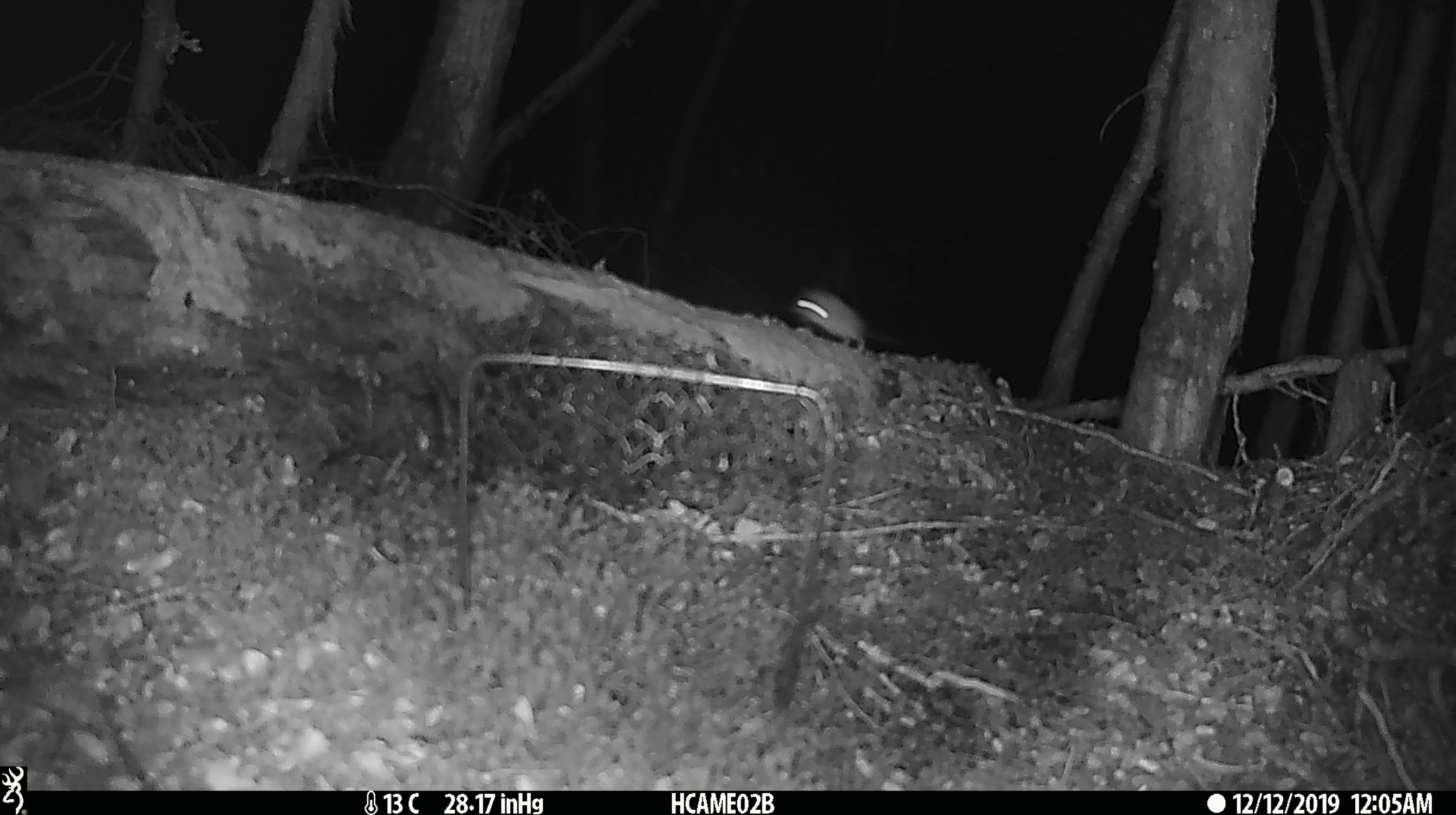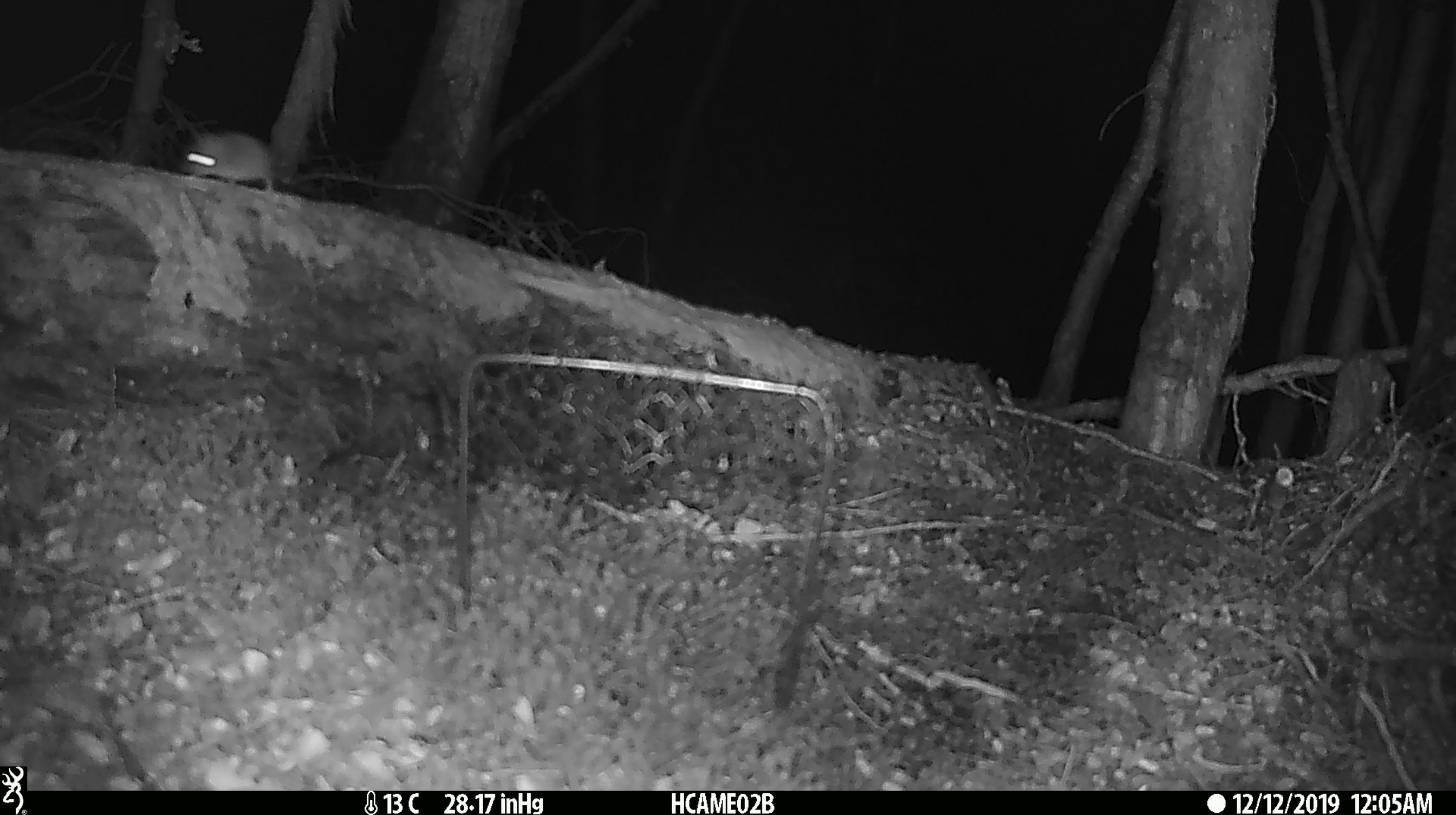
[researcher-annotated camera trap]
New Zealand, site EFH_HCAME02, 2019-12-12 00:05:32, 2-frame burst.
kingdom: Animalia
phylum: Chordata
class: Mammalia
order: Rodentia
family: Muridae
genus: Mus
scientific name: Mus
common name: mouse